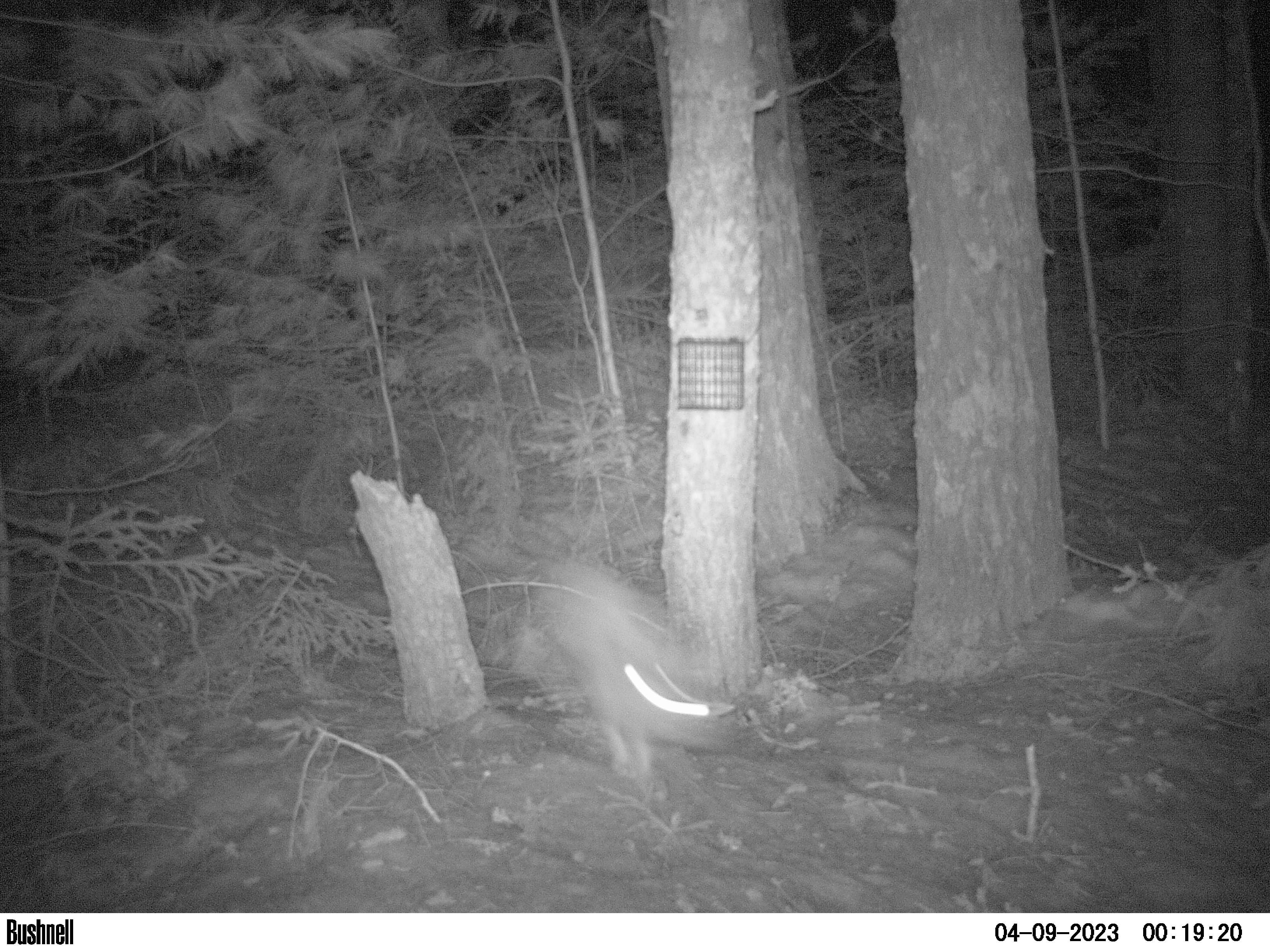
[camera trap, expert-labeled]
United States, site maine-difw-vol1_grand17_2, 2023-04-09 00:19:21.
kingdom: Animalia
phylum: Chordata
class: Mammalia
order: Lagomorpha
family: Leporidae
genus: Lepus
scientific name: Lepus americanus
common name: snowshoe hare